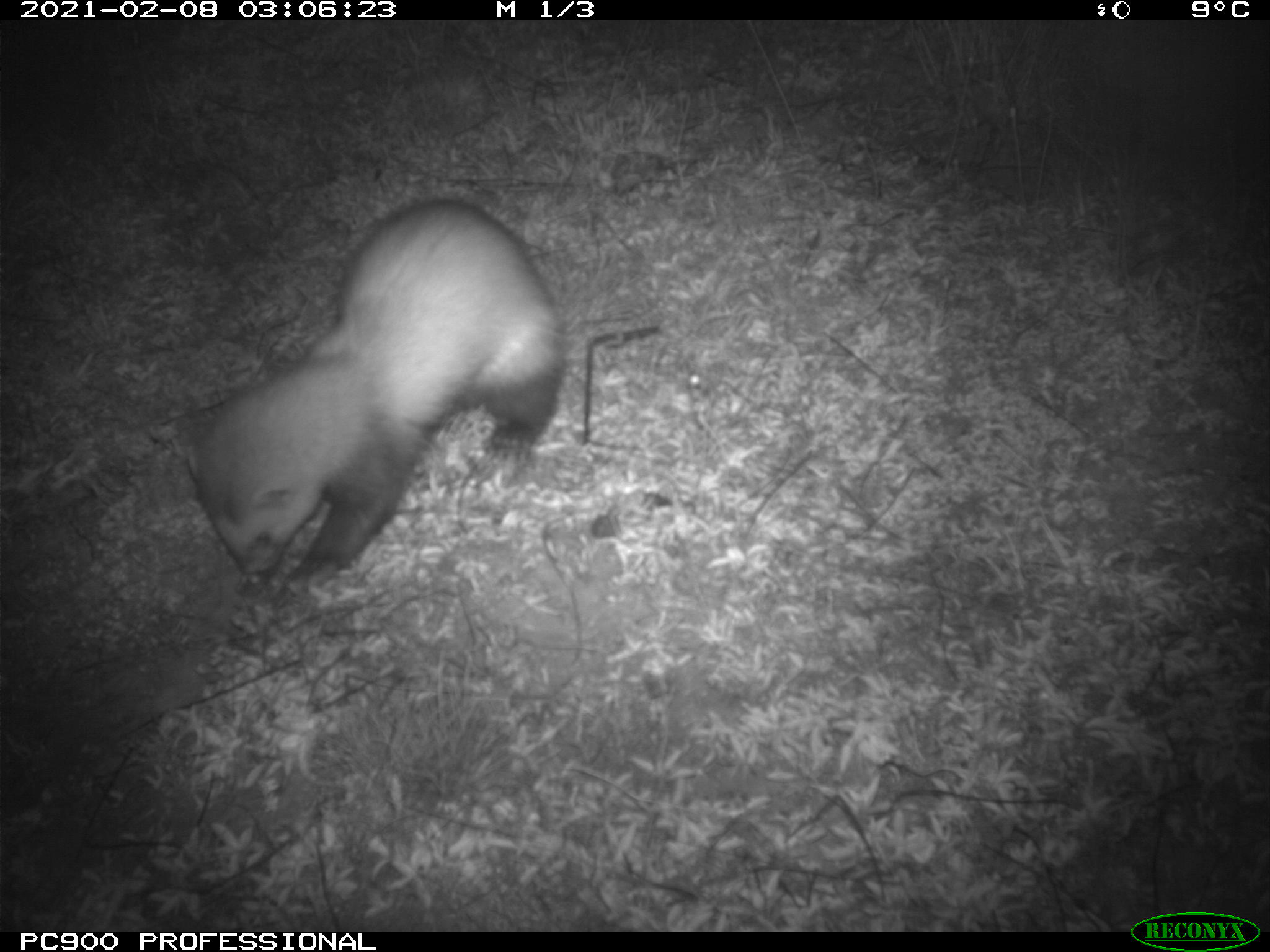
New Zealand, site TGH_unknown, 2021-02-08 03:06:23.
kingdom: Animalia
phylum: Chordata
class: Mammalia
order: Carnivora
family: Mustelidae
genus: Mustela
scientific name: Mustela furo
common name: ferret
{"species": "ferret (Mustela furo)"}